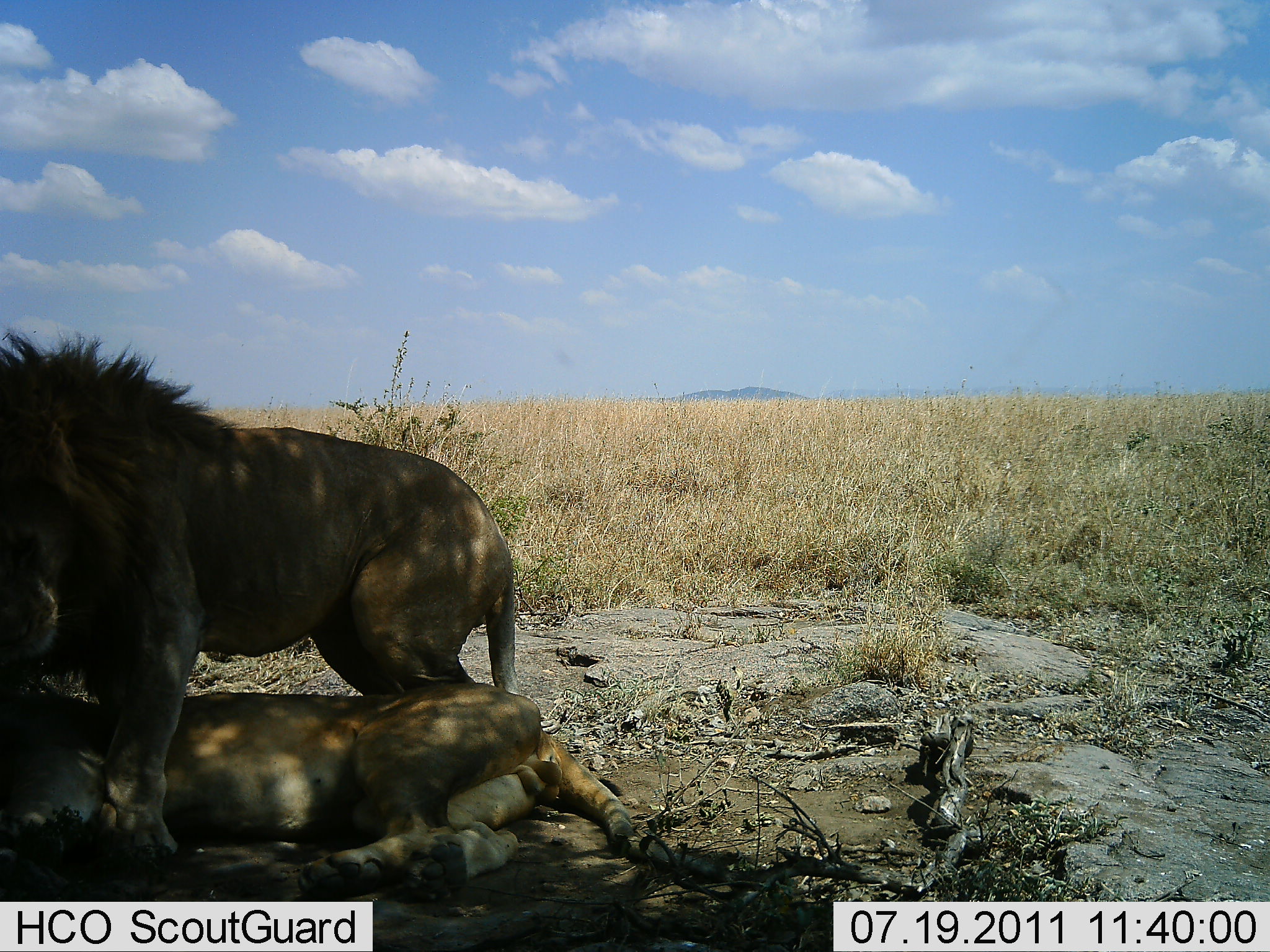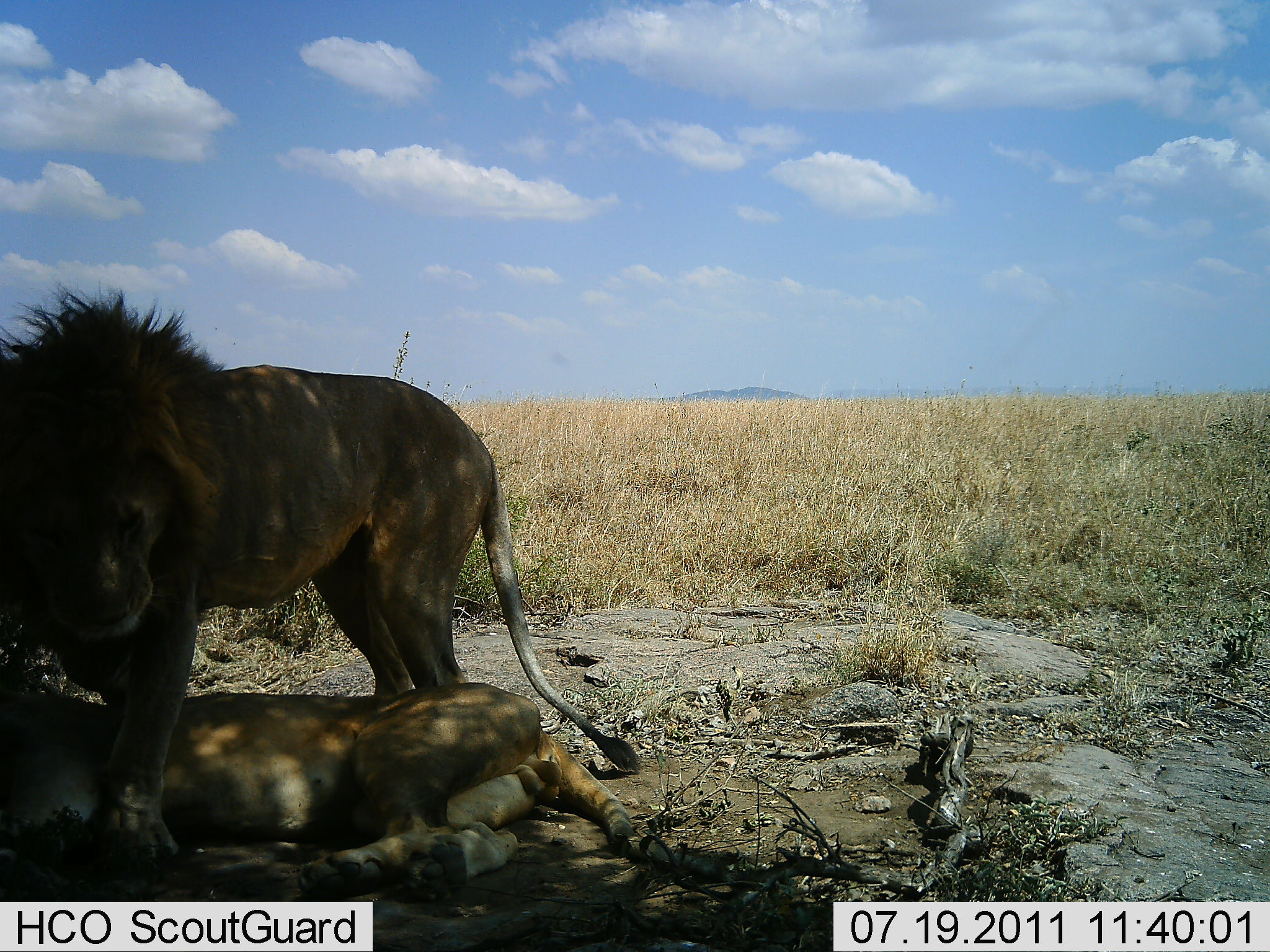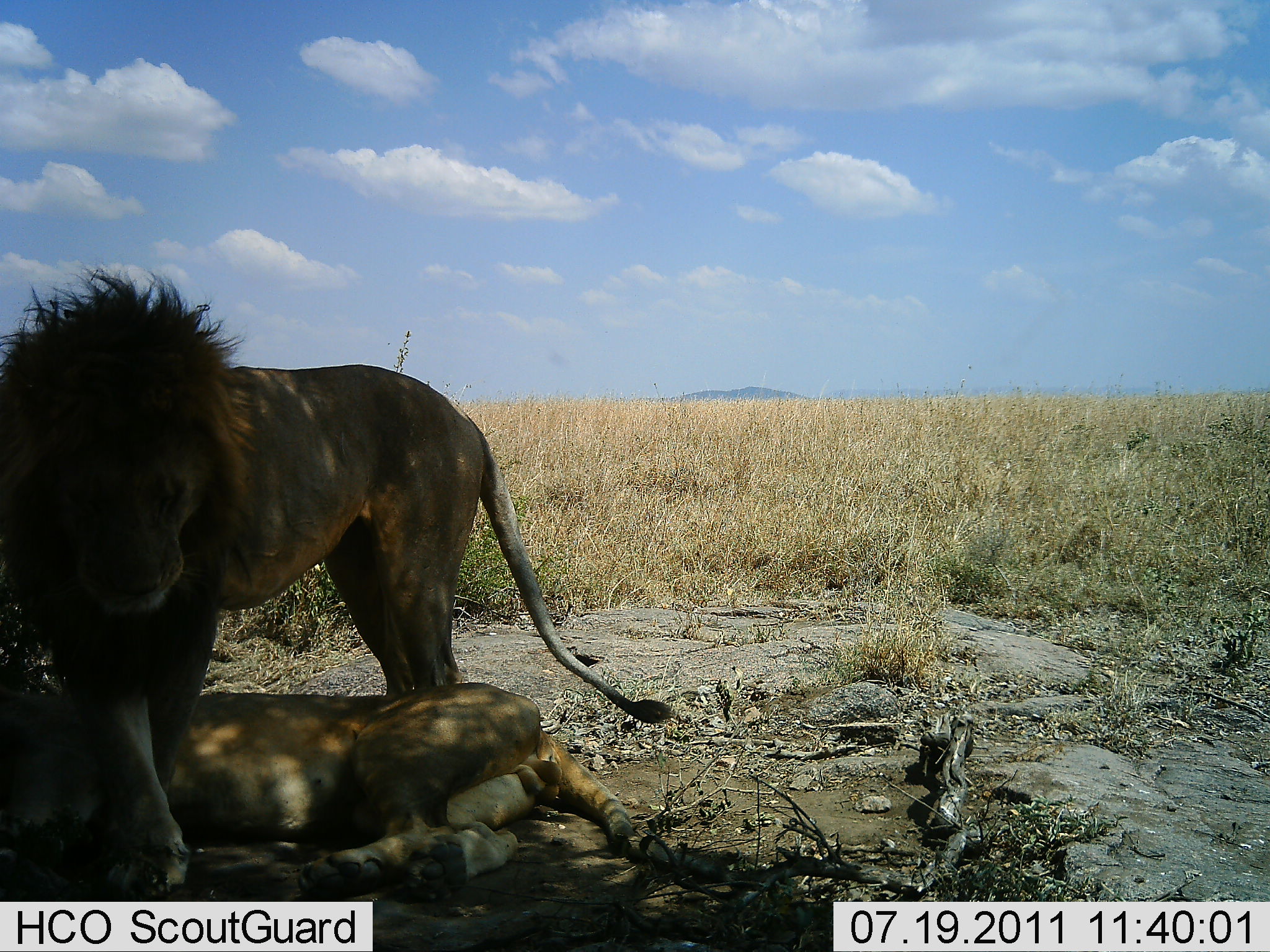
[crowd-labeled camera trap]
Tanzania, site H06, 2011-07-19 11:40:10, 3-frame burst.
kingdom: Animalia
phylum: Chordata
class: Mammalia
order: Carnivora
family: Felidae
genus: Panthera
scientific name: Panthera leo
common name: lion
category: lionfemale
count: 1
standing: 0%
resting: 92%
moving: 0%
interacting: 25%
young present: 0%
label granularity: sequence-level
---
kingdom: Animalia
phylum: Chordata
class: Mammalia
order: Carnivora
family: Felidae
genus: Panthera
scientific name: Panthera leo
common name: lion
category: lionmale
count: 1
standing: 43%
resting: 39%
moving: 22%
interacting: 48%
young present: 0%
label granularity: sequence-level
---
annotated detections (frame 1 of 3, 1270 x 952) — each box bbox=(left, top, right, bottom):
animal: bbox=(0, 323, 519, 867); bbox=(1, 333, 523, 865); bbox=(0, 682, 748, 902); bbox=(1, 687, 722, 908)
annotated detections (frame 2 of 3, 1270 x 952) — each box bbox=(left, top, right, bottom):
animal: bbox=(0, 280, 640, 870); bbox=(0, 282, 642, 868); bbox=(1, 686, 742, 907); bbox=(0, 678, 725, 897)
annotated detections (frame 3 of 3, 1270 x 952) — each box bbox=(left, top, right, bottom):
animal: bbox=(1, 264, 680, 897); bbox=(0, 264, 675, 899); bbox=(2, 685, 731, 909); bbox=(0, 681, 737, 902)